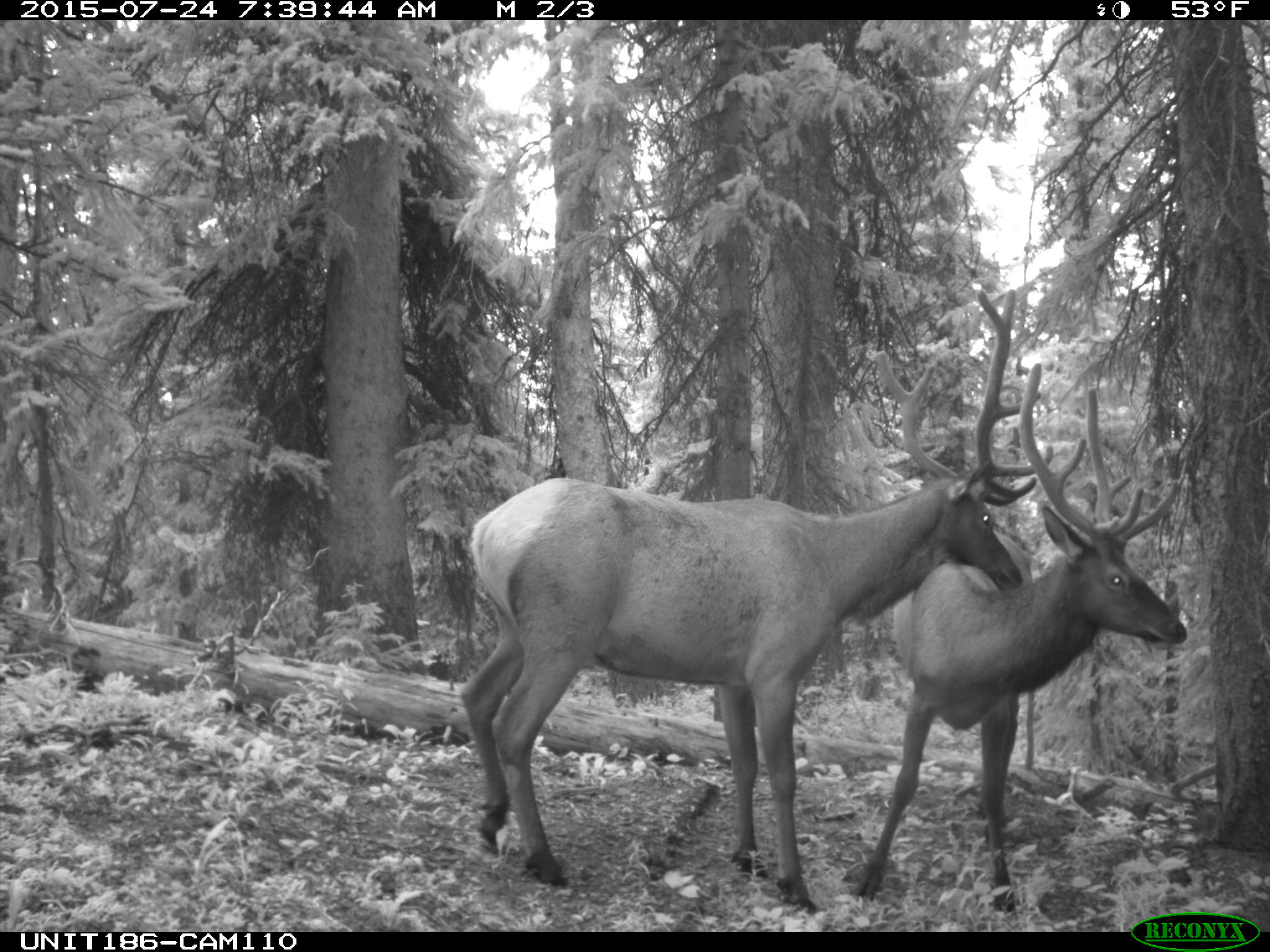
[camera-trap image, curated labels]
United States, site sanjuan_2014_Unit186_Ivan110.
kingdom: Animalia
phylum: Chordata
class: Mammalia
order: Artiodactyla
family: Cervidae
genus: Cervus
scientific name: Cervus elaphus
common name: red deer